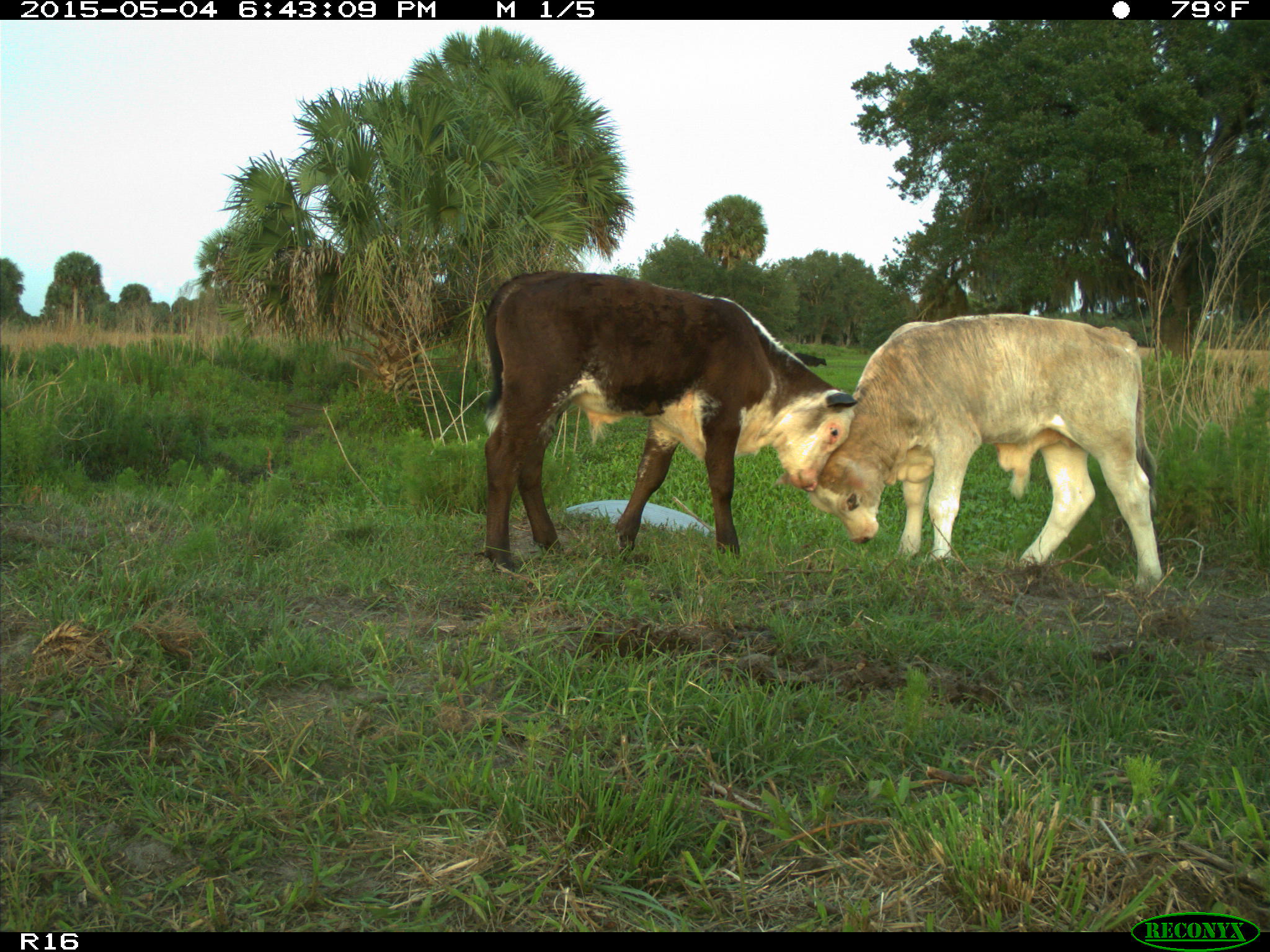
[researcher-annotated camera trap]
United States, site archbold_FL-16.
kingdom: Animalia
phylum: Chordata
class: Mammalia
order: Artiodactyla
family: Bovidae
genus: Bos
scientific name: Bos taurus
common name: domestic cow